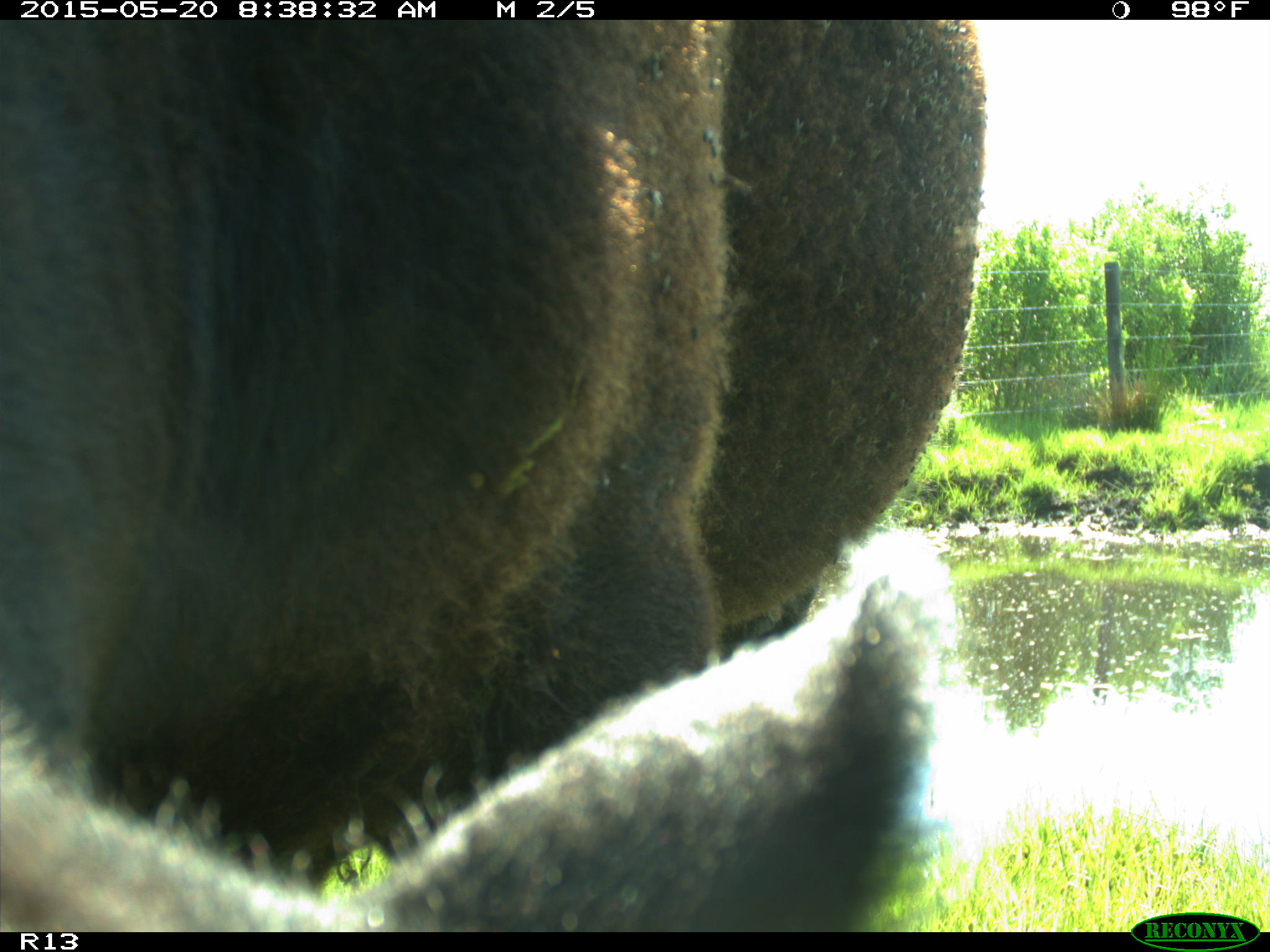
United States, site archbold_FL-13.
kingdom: Animalia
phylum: Chordata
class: Mammalia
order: Artiodactyla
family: Bovidae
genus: Bos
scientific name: Bos taurus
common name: domestic cow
Bos taurus (domestic cow).